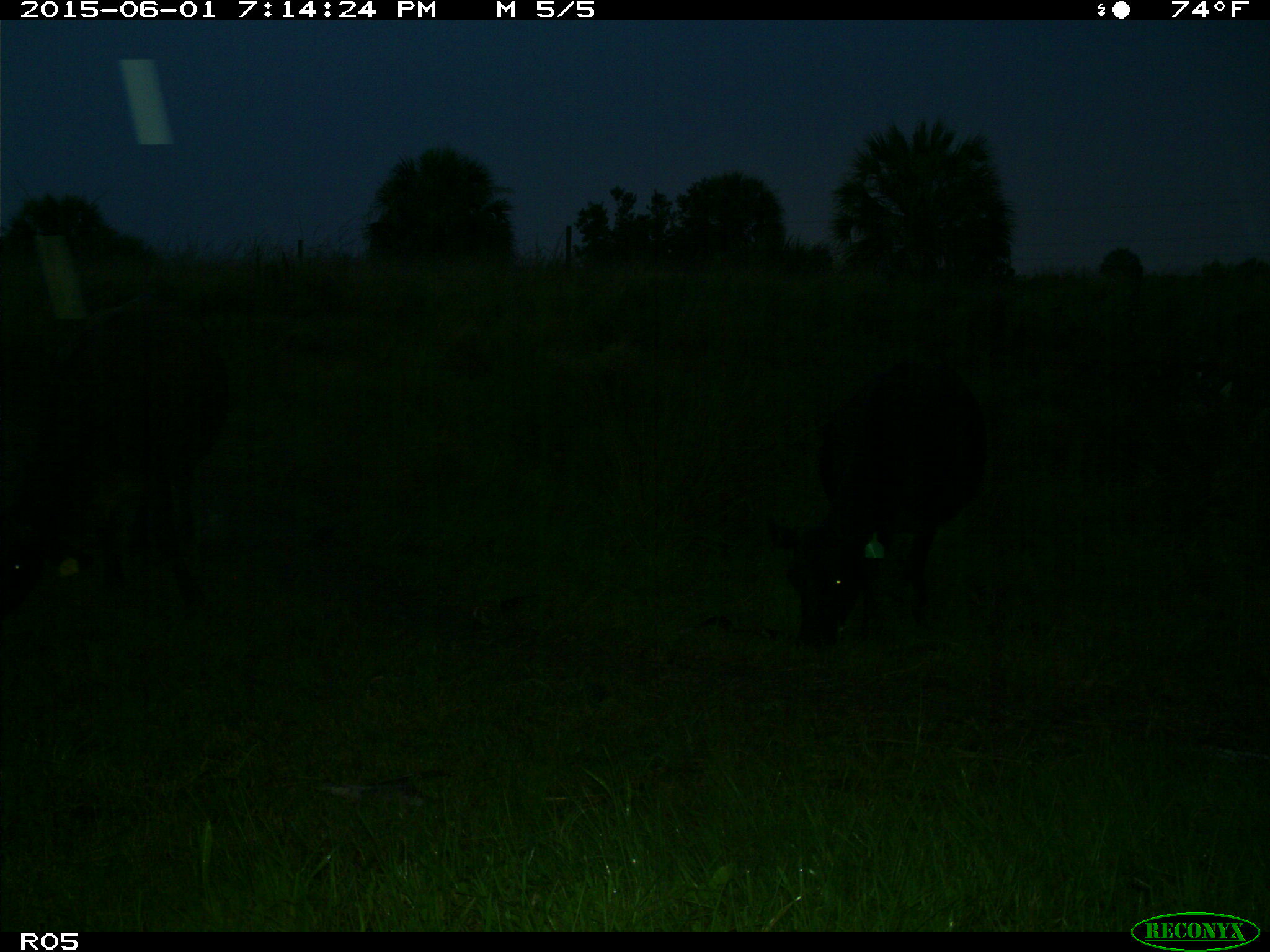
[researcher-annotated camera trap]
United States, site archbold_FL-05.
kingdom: Animalia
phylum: Chordata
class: Mammalia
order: Artiodactyla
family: Bovidae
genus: Bos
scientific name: Bos taurus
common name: domestic cow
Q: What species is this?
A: Bos taurus (domestic cow).